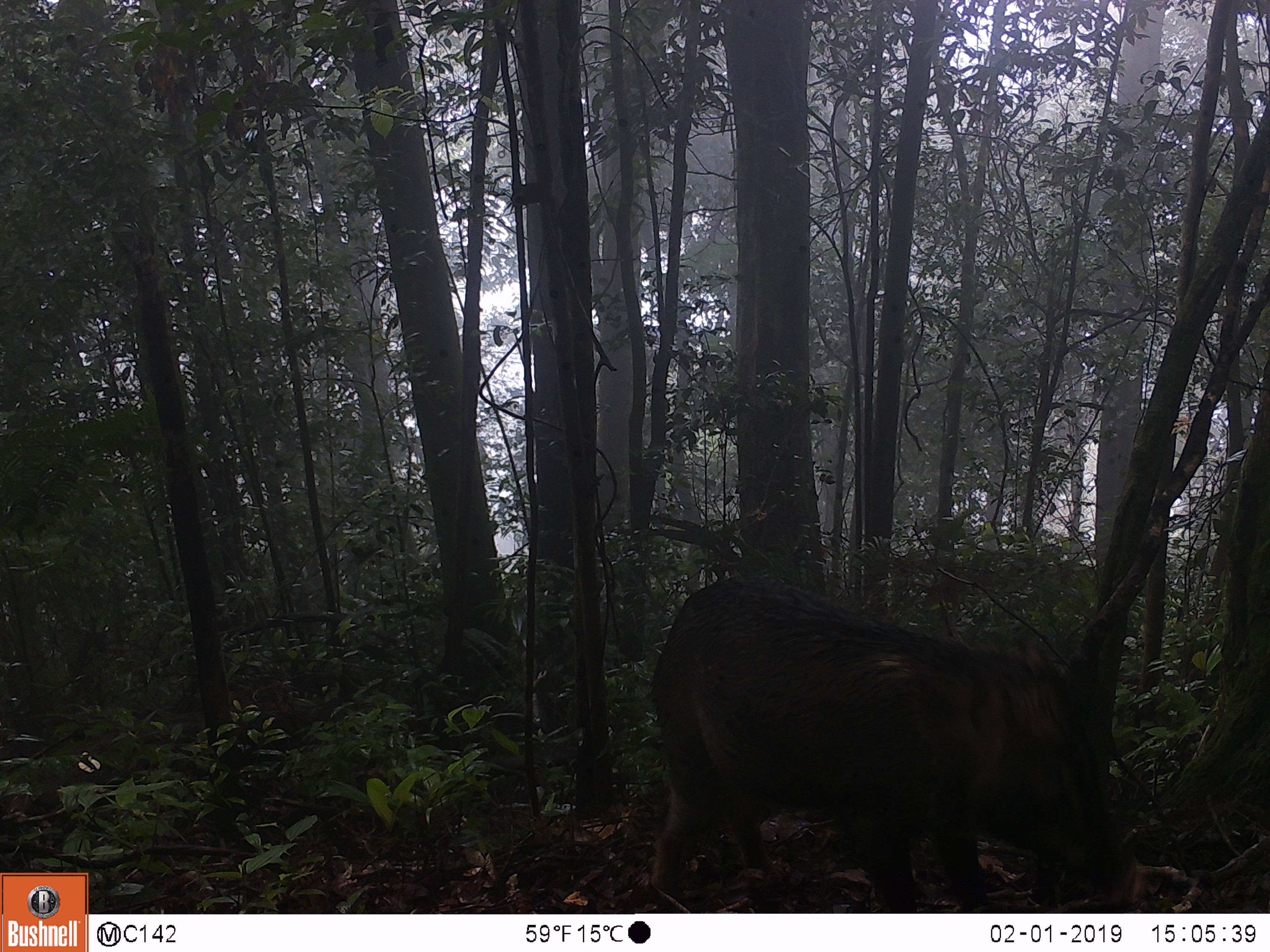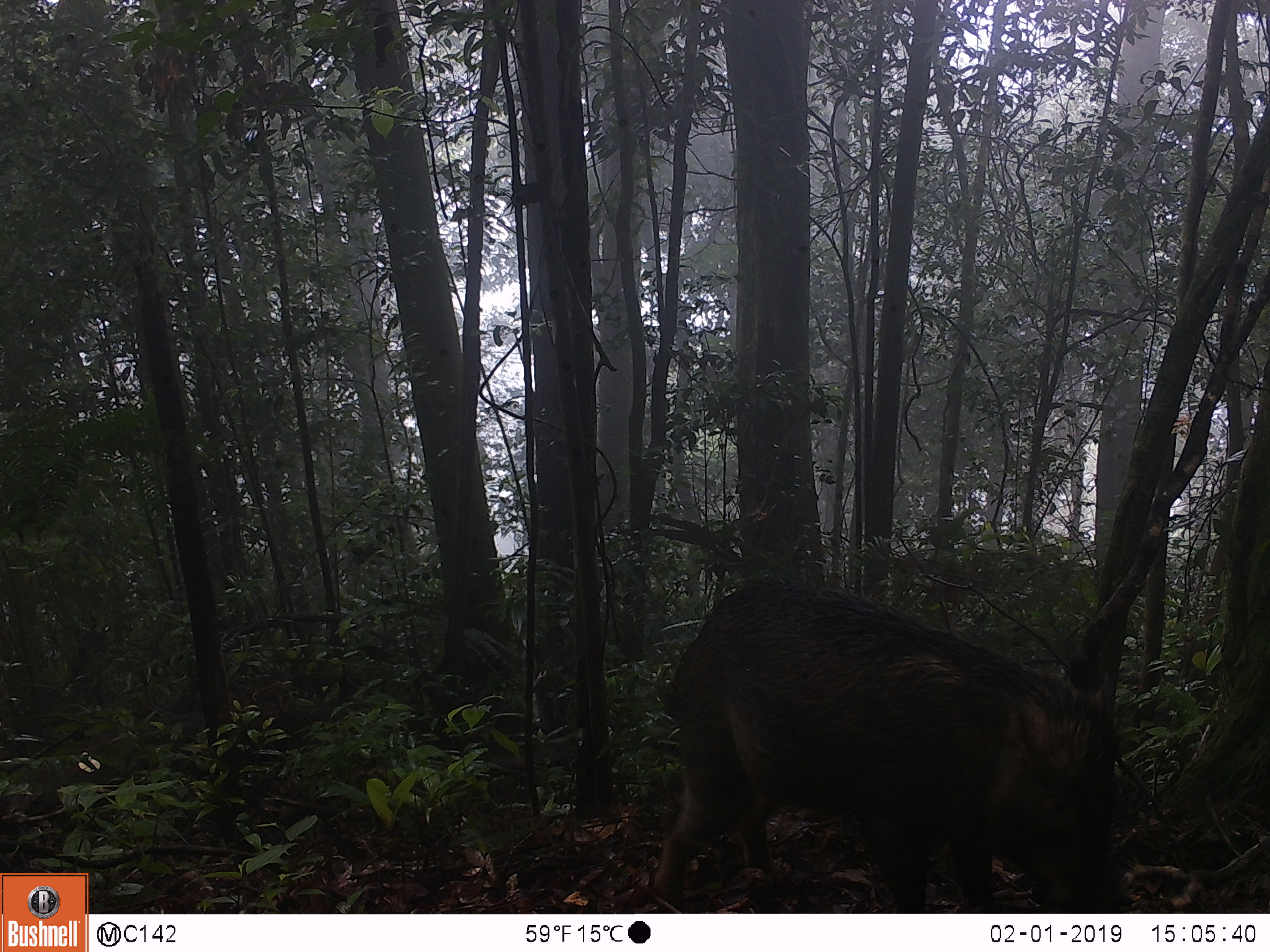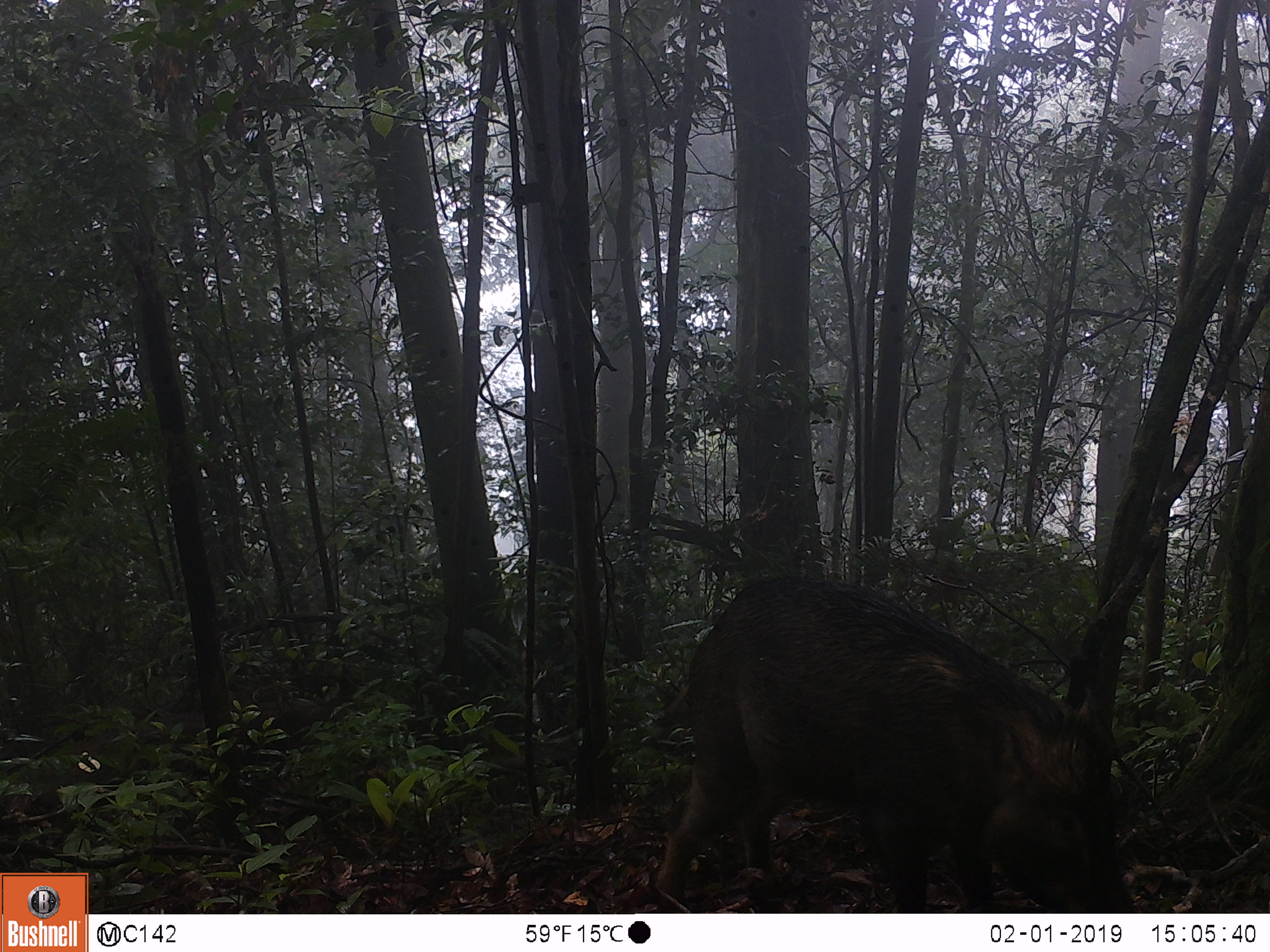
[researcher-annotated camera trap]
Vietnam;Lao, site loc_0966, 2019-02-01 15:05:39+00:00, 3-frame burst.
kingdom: Animalia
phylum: Chordata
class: Mammalia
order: Artiodactyla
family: Suidae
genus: Sus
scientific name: Sus scrofa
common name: eurasian wild pig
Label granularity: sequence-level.